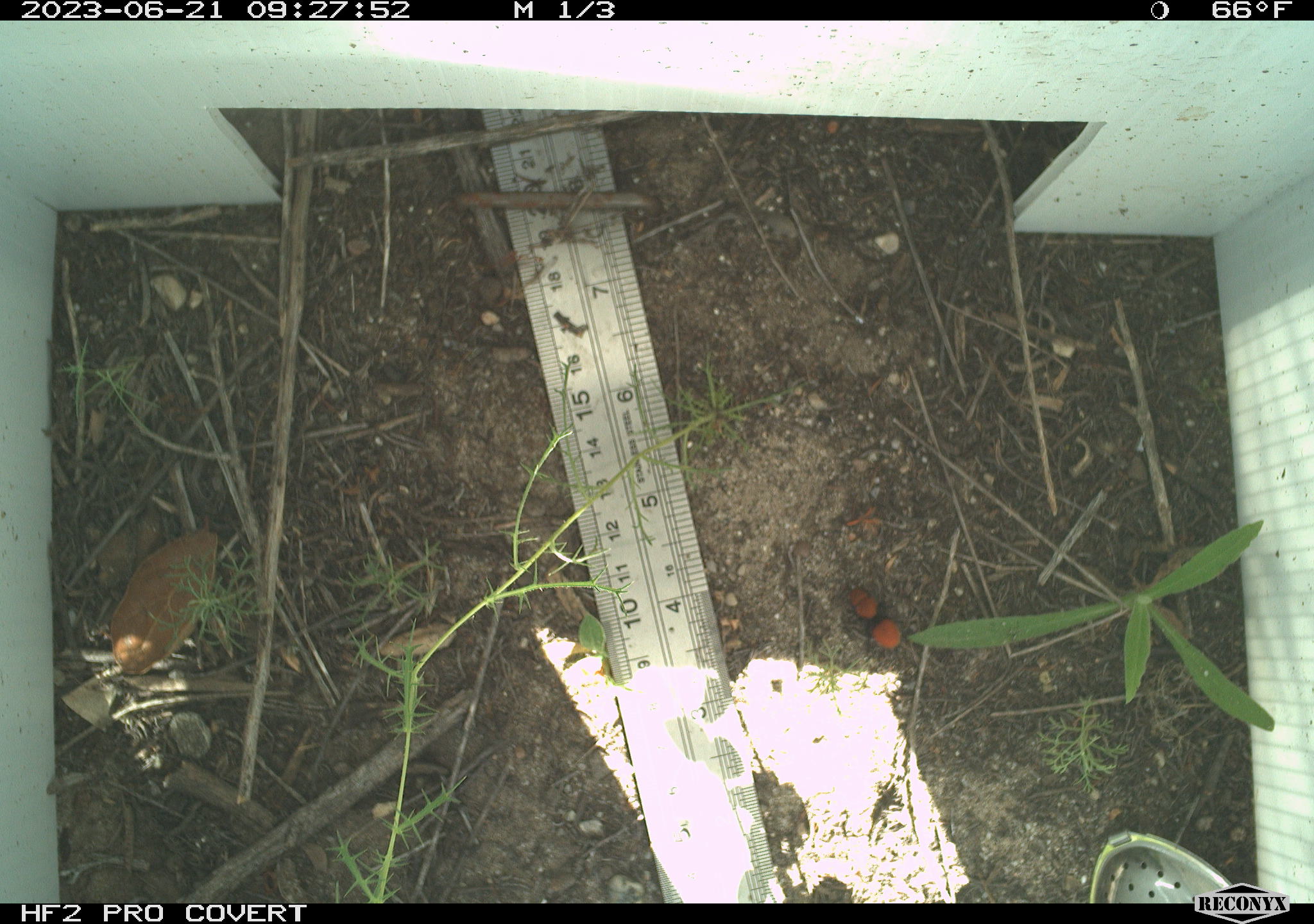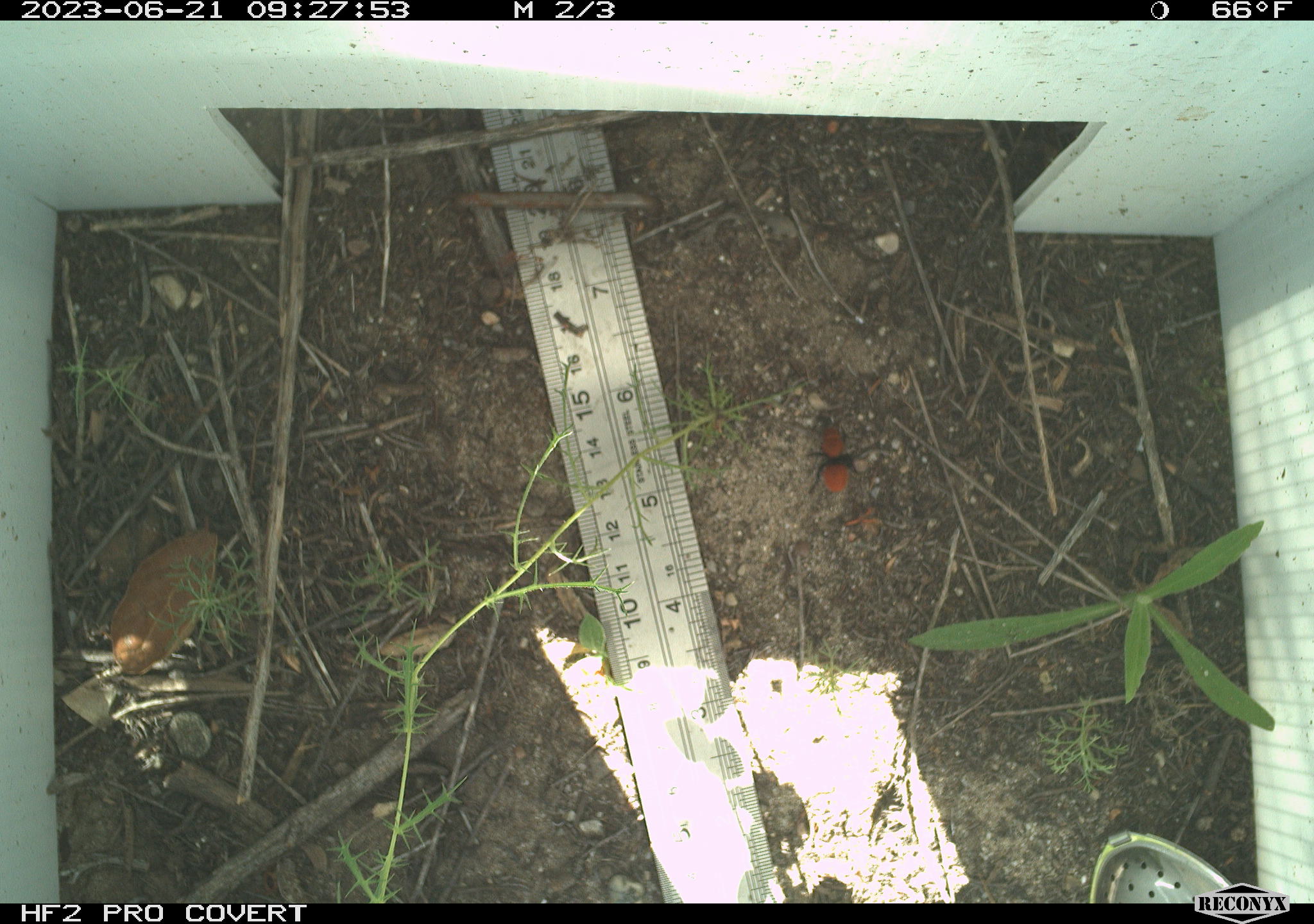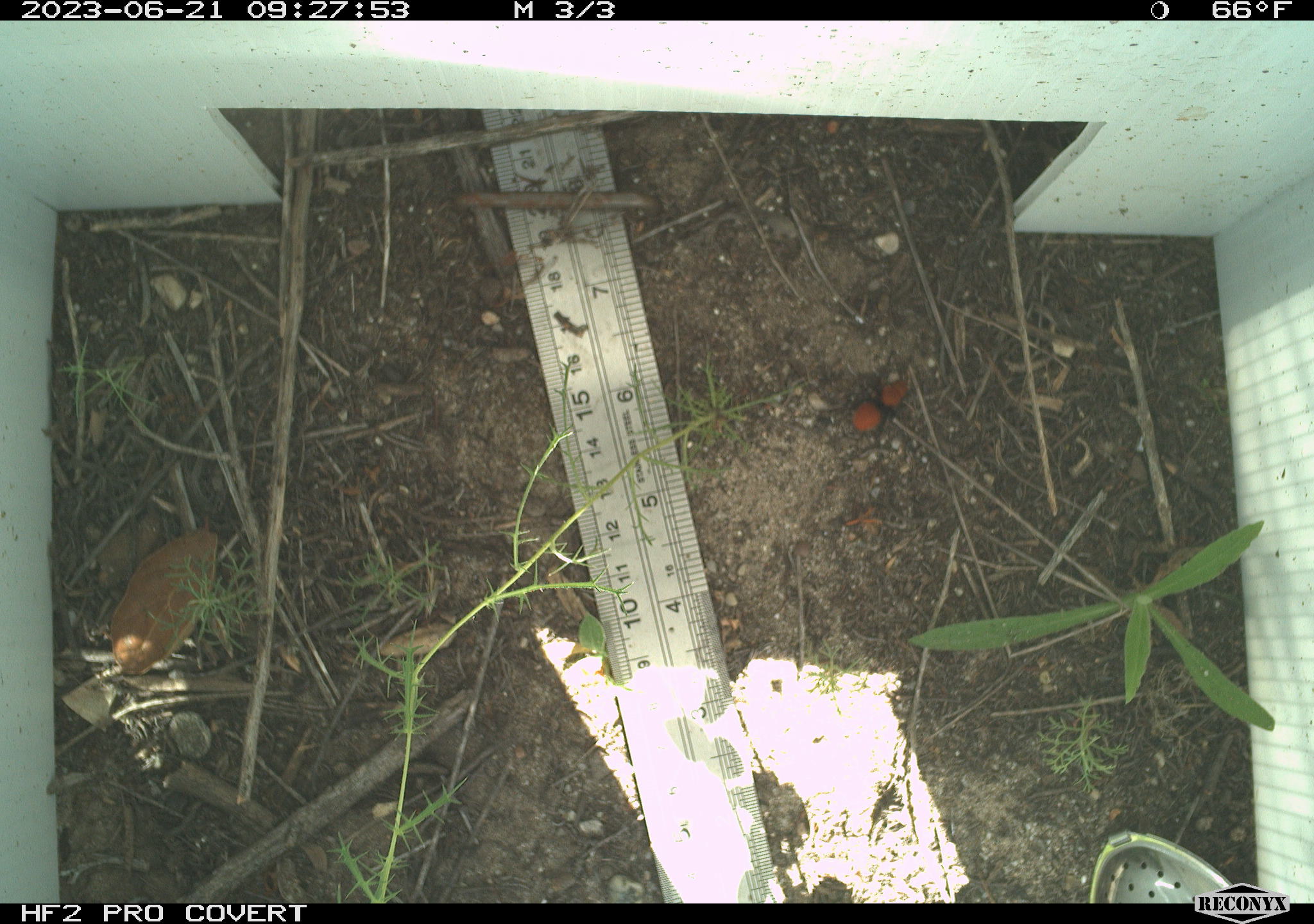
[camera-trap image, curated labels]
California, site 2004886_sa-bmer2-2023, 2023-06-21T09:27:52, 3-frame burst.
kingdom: Animalia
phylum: Arthropoda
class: Insecta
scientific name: Insecta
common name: insect